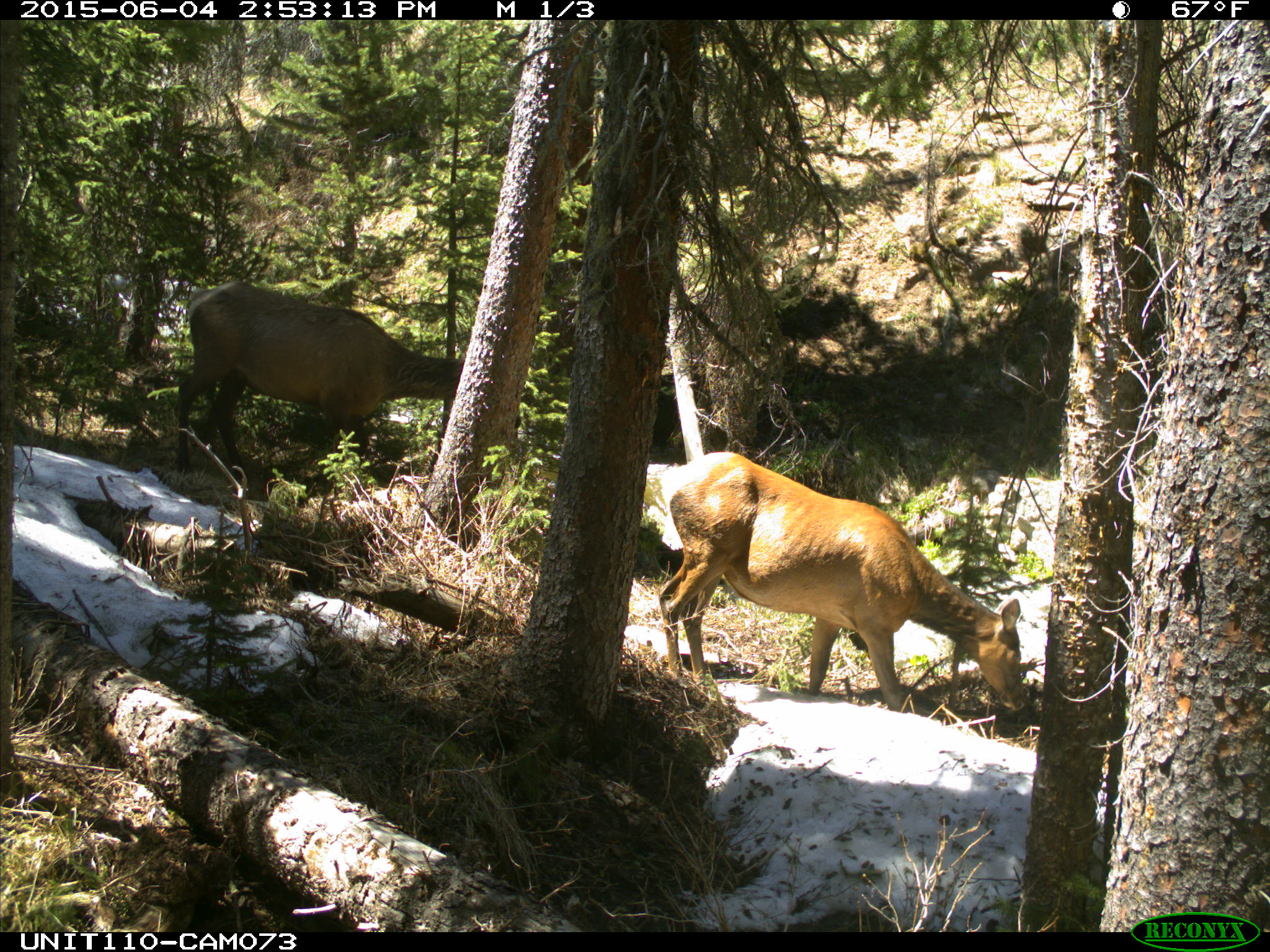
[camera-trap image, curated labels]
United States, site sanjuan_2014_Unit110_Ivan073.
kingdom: Animalia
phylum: Chordata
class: Mammalia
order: Artiodactyla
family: Cervidae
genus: Cervus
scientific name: Cervus elaphus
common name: red deer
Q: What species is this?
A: Cervus elaphus (red deer).